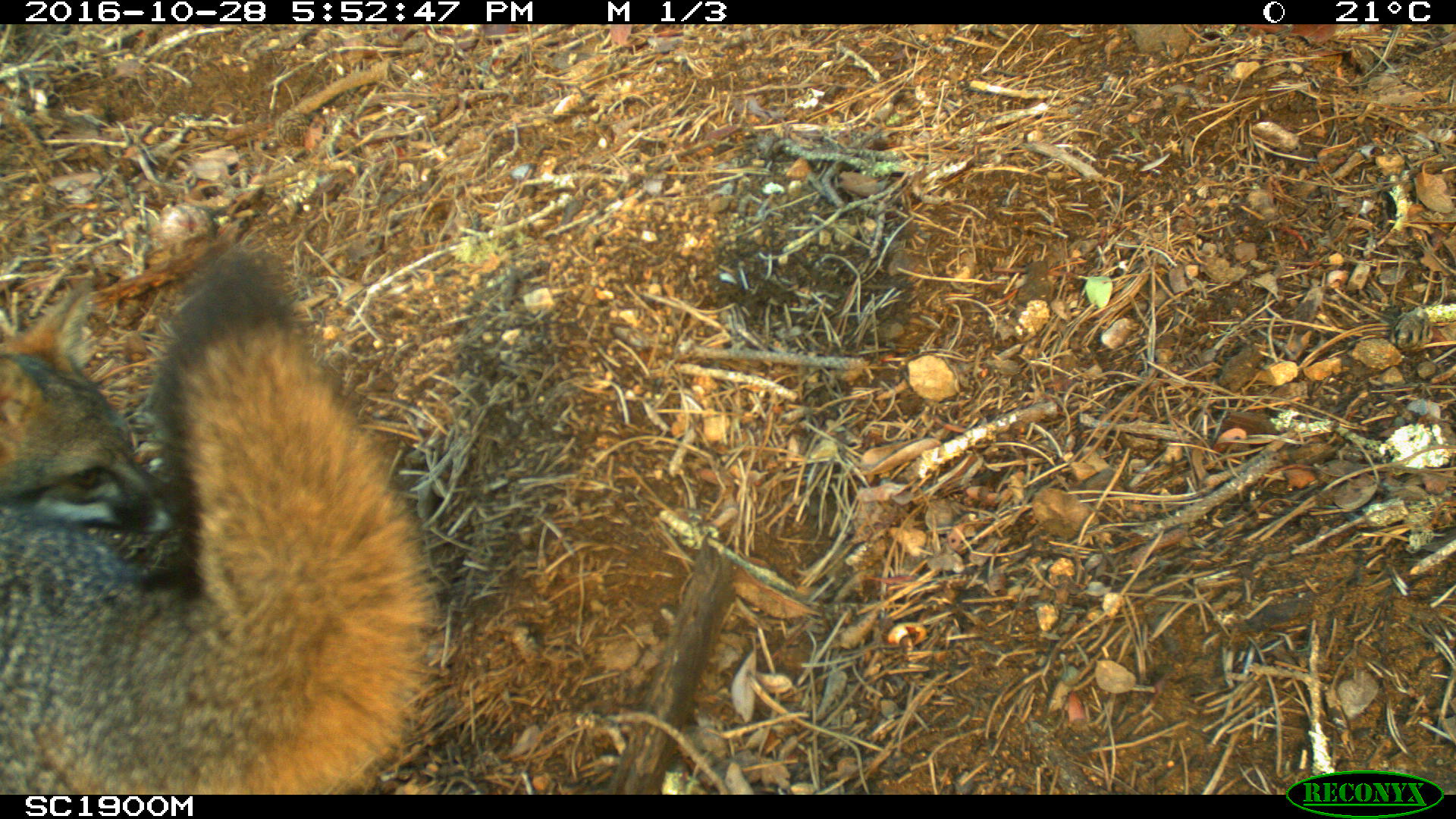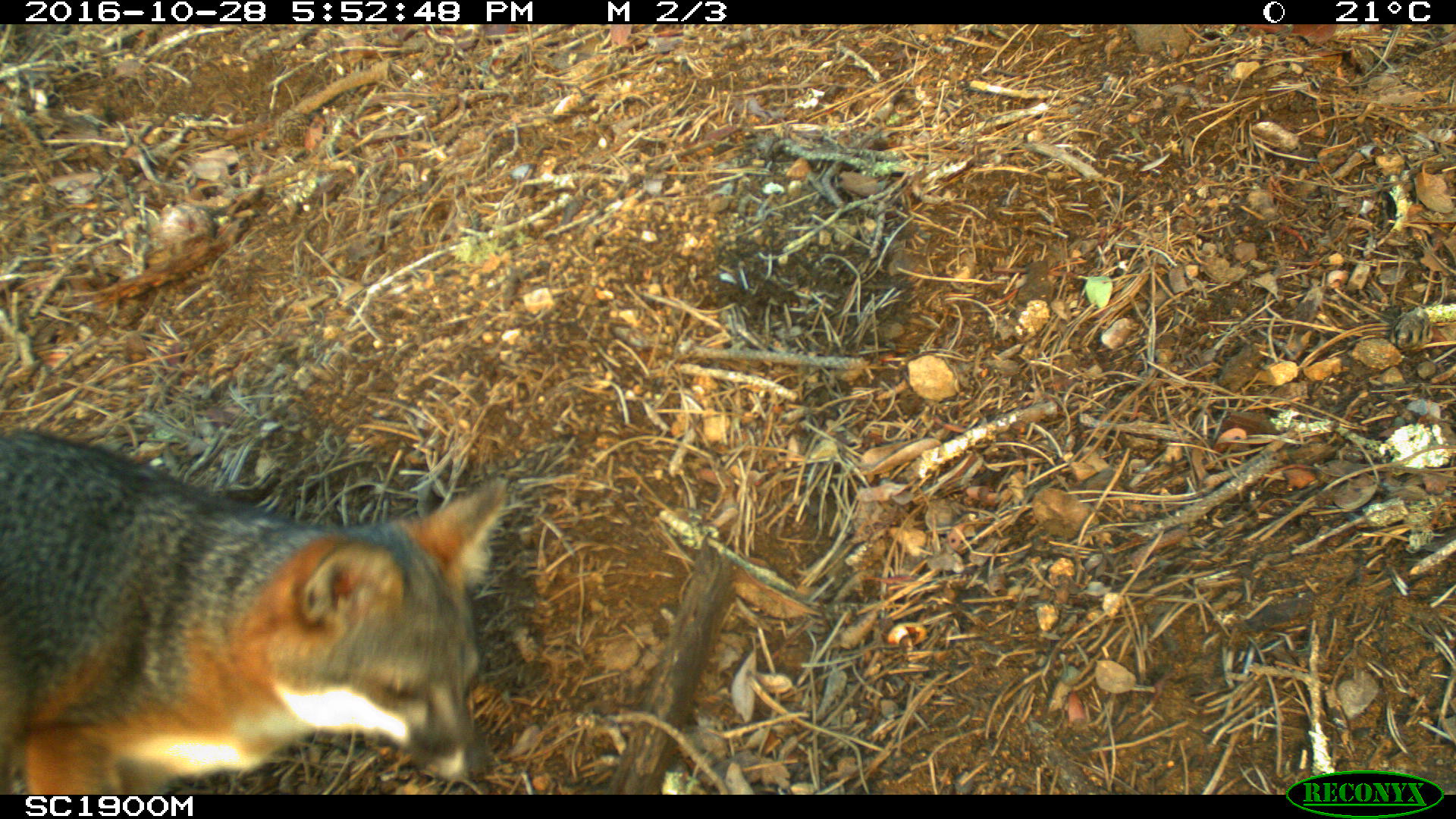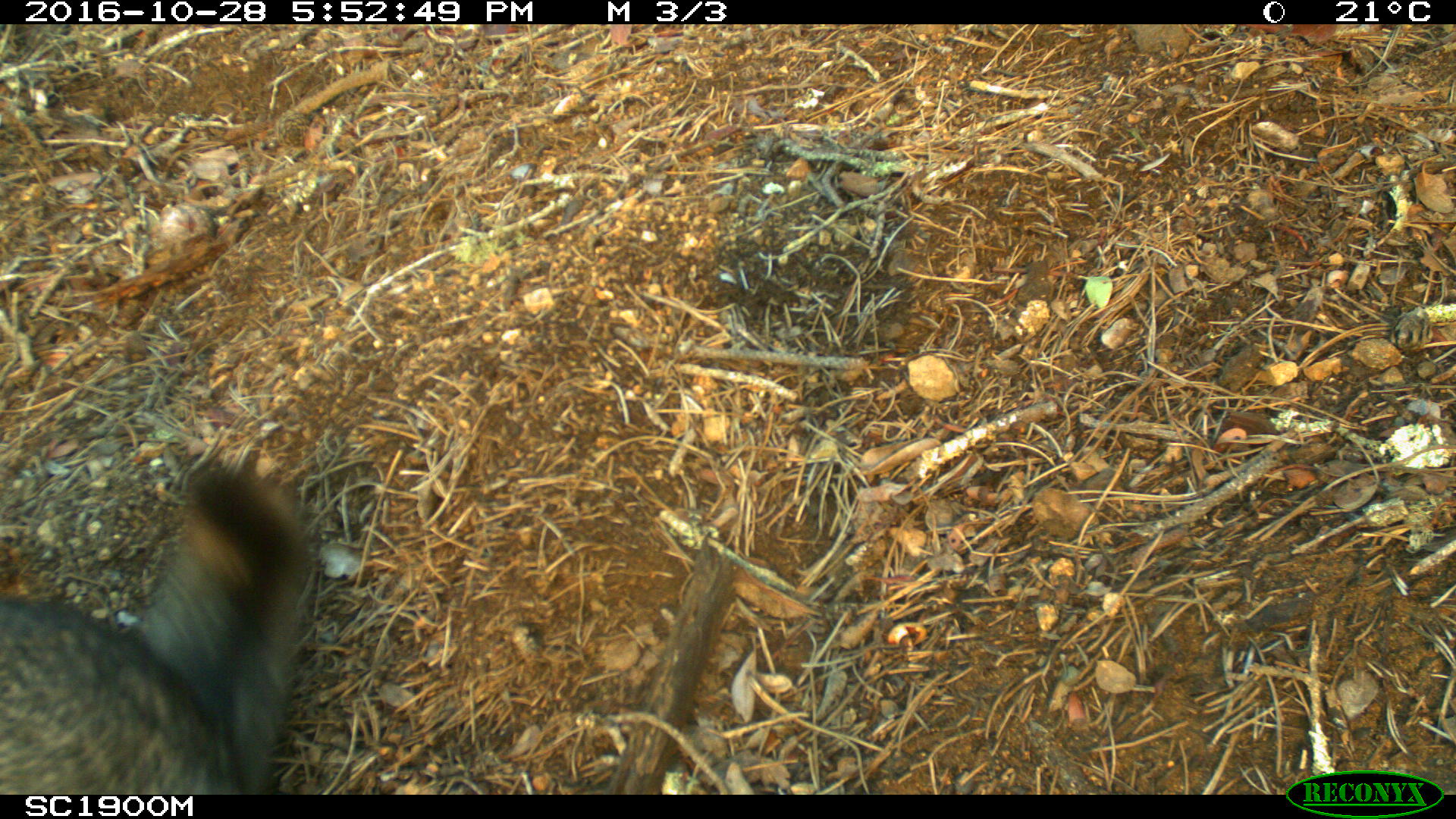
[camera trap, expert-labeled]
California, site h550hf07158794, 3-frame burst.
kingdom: Animalia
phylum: Chordata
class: Mammalia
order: Carnivora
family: Canidae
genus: Urocyon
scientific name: Urocyon littoralis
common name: island fox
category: fox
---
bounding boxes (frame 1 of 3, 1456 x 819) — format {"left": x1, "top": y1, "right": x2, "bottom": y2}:
fox: {"left": 0, "top": 244, "right": 439, "bottom": 795}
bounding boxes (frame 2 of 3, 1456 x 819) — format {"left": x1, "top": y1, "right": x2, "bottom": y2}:
fox: {"left": 0, "top": 427, "right": 510, "bottom": 795}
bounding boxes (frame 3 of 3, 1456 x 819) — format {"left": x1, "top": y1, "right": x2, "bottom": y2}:
fox: {"left": 0, "top": 455, "right": 315, "bottom": 795}